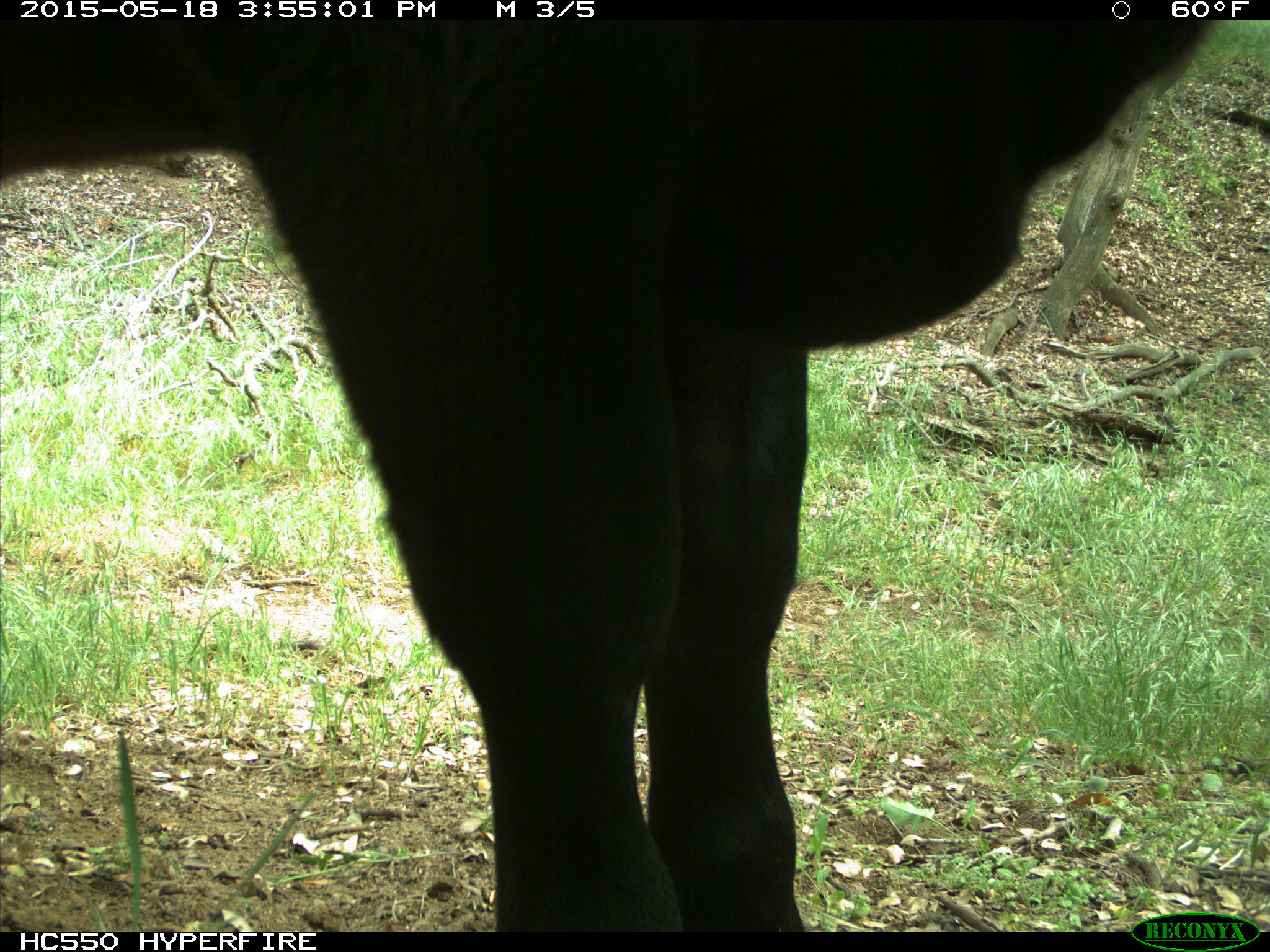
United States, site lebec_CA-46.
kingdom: Animalia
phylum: Chordata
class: Mammalia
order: Artiodactyla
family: Bovidae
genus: Bos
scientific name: Bos taurus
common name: domestic cow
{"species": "Bos taurus (domestic cow)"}